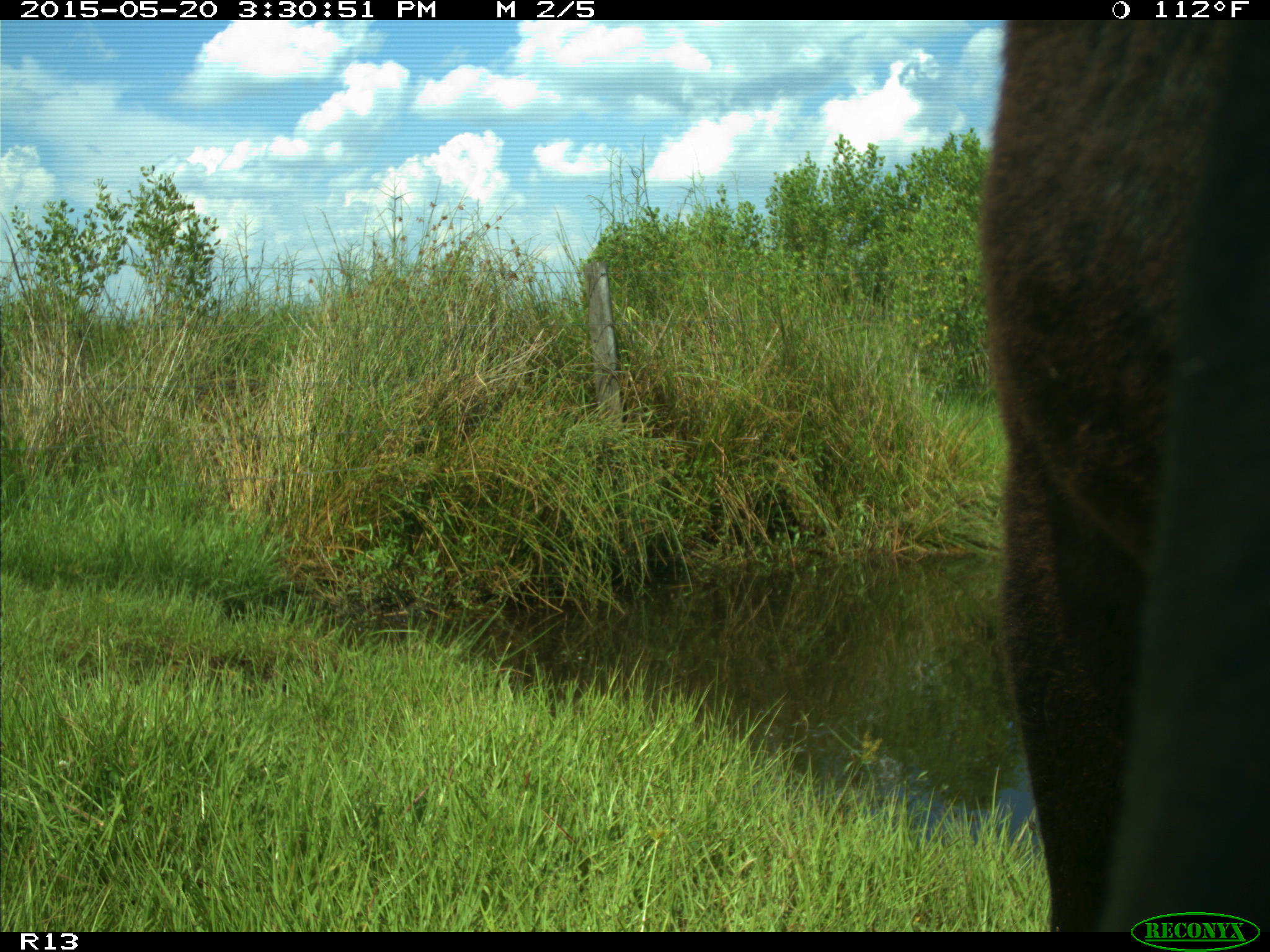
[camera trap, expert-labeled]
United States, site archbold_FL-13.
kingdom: Animalia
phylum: Chordata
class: Mammalia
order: Artiodactyla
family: Bovidae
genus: Bos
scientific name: Bos taurus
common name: domestic cow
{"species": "Bos taurus (domestic cow)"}